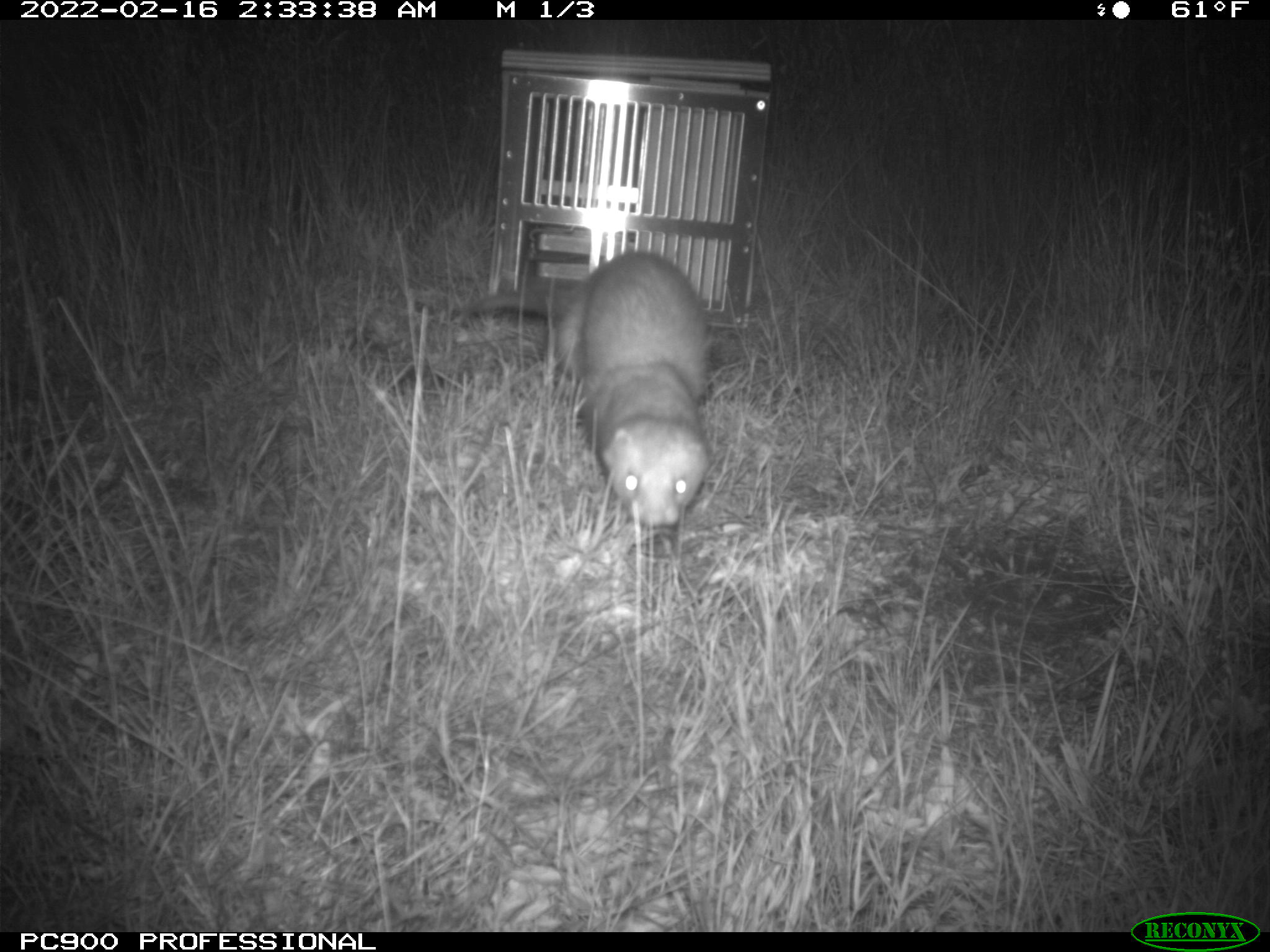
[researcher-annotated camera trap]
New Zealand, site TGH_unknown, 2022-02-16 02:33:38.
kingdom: Animalia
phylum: Chordata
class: Mammalia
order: Carnivora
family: Mustelidae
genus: Mustela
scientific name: Mustela furo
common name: ferret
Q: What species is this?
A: Ferret (Mustela furo).